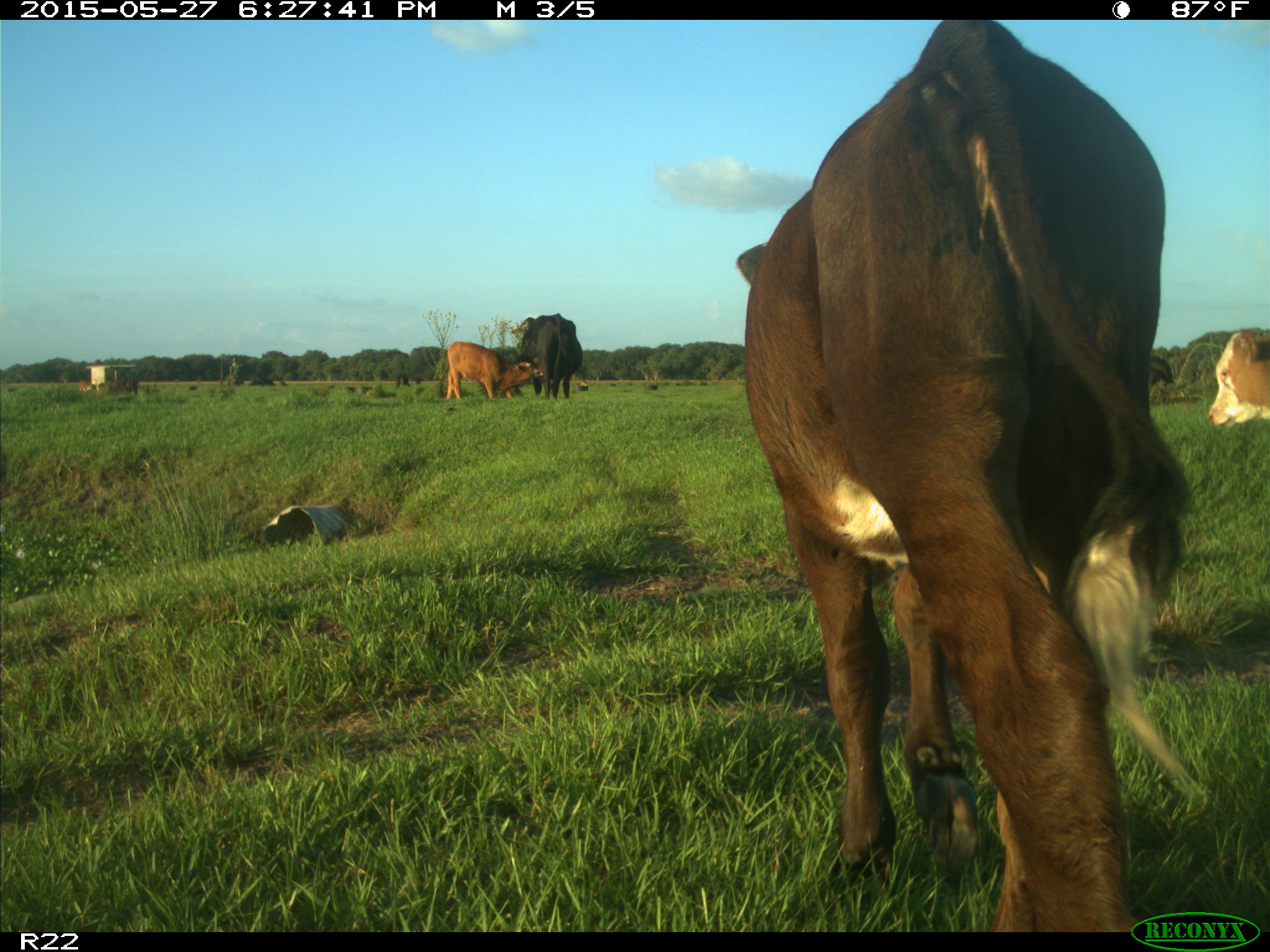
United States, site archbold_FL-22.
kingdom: Animalia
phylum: Chordata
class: Mammalia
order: Artiodactyla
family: Bovidae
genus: Bos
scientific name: Bos taurus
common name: domestic cow